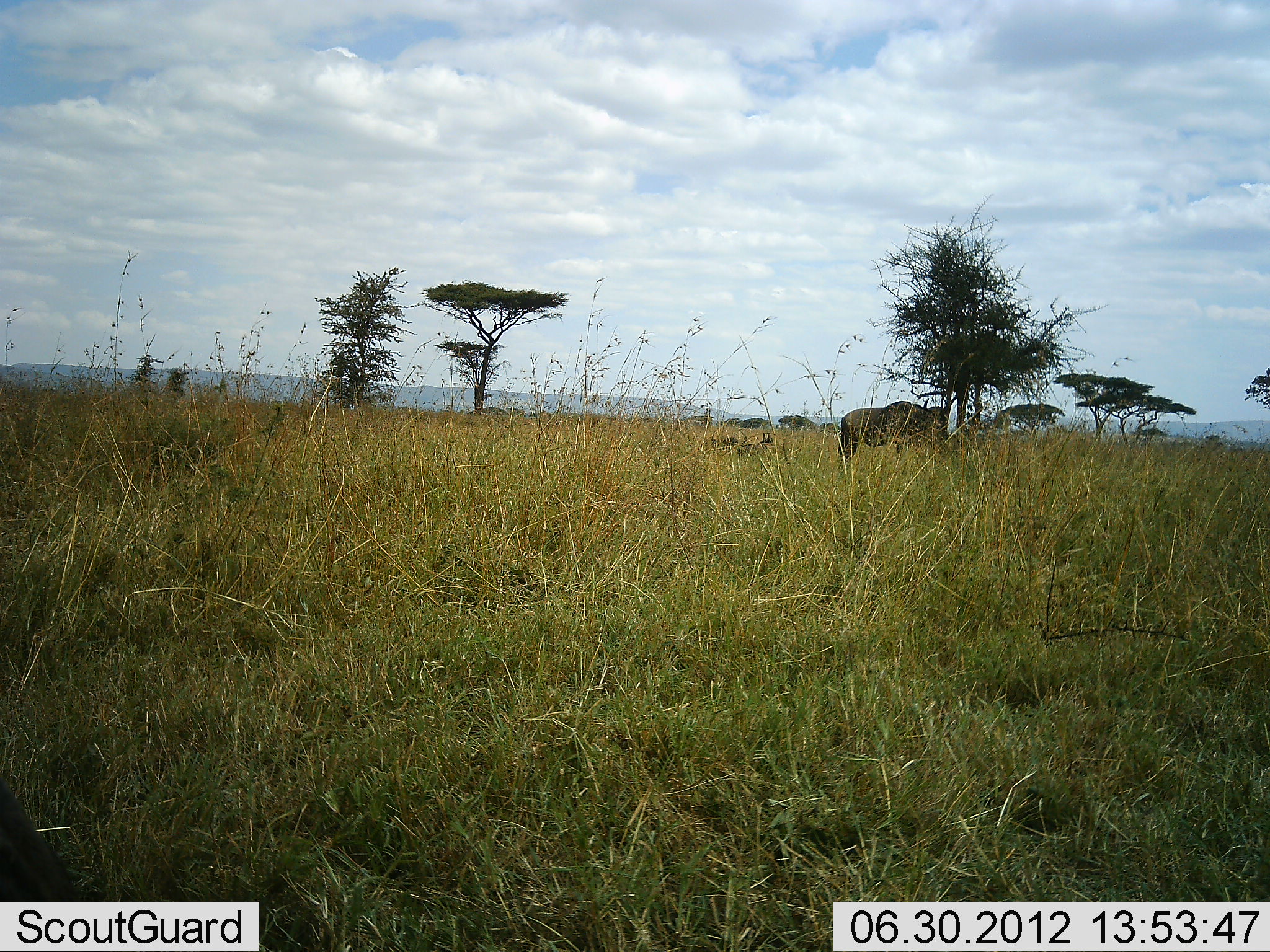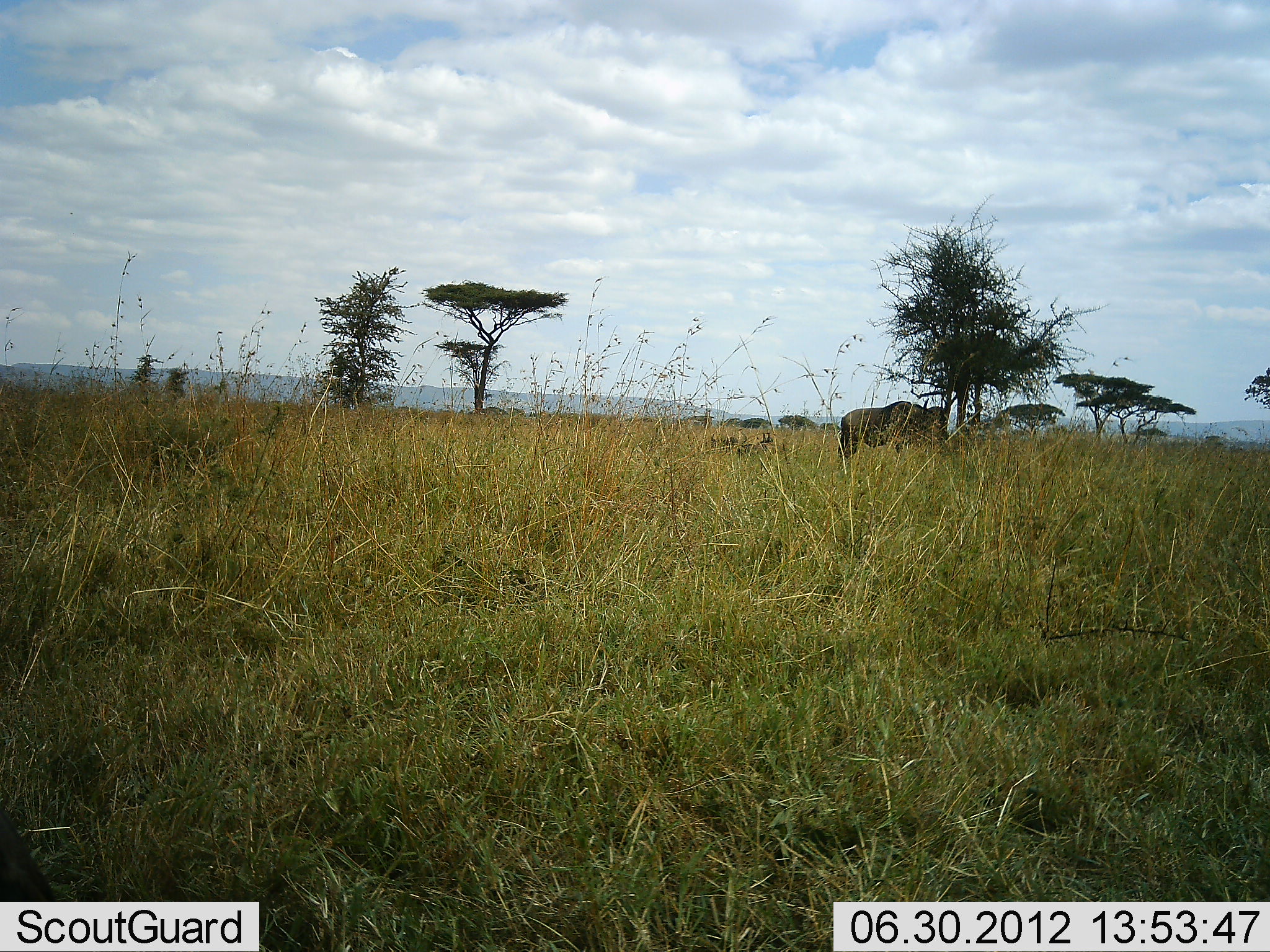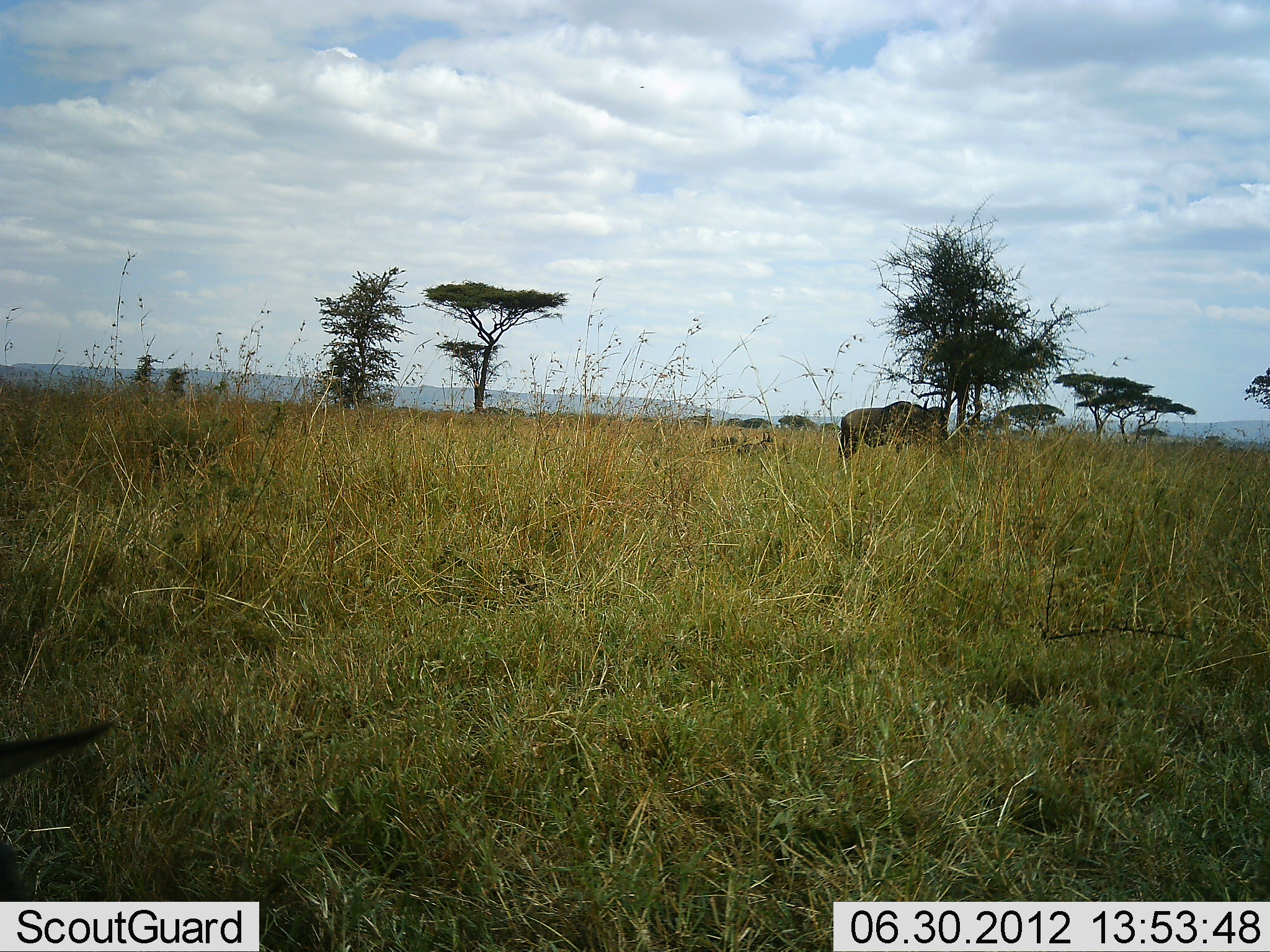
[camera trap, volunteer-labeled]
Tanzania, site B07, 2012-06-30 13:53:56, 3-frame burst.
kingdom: Animalia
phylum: Chordata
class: Mammalia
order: Artiodactyla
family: Bovidae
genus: Connochaetes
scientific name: Connochaetes taurinus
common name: blue wildebeest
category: wildebeest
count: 2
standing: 100%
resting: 20%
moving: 0%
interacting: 0%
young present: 0%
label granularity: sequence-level